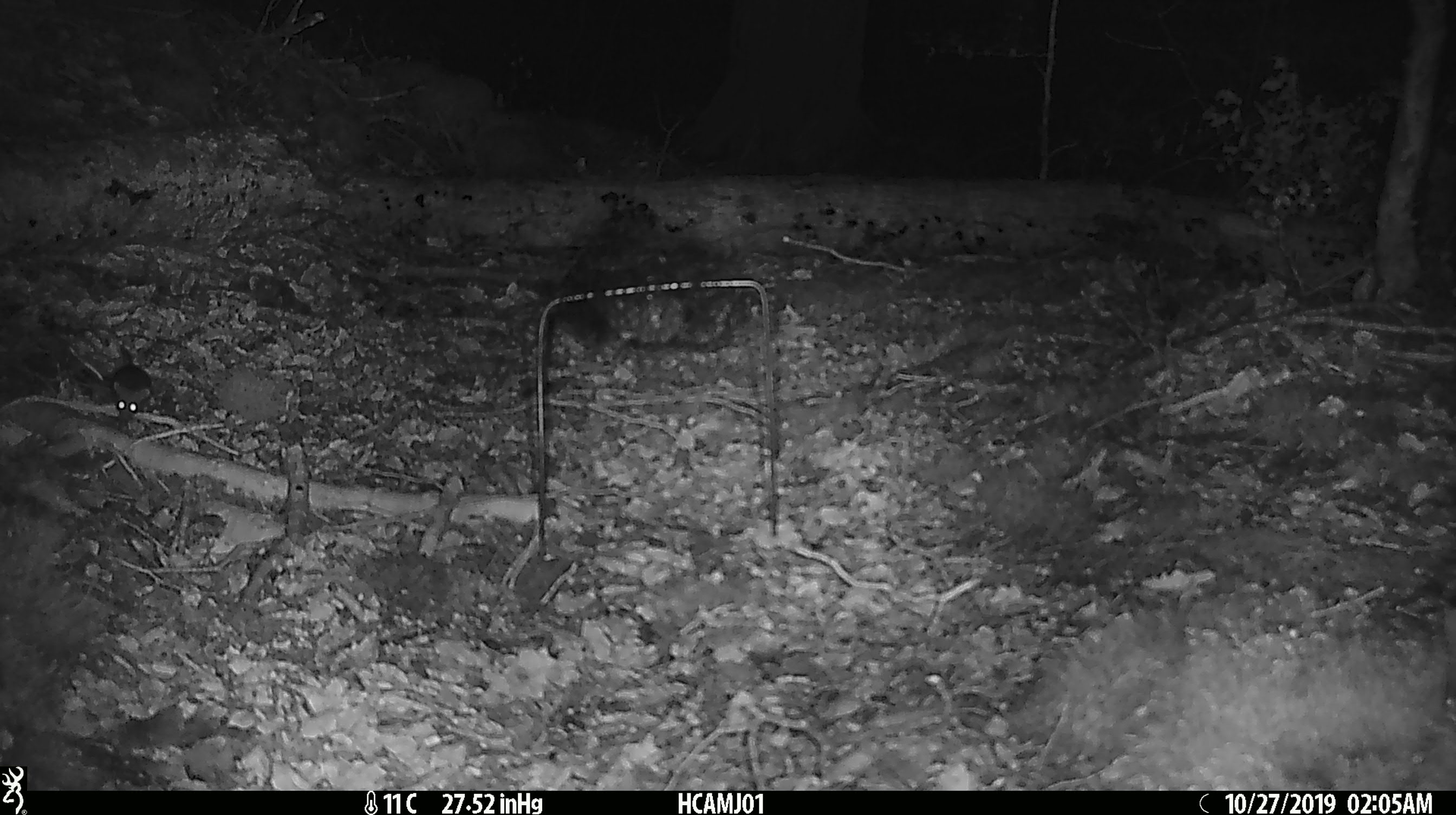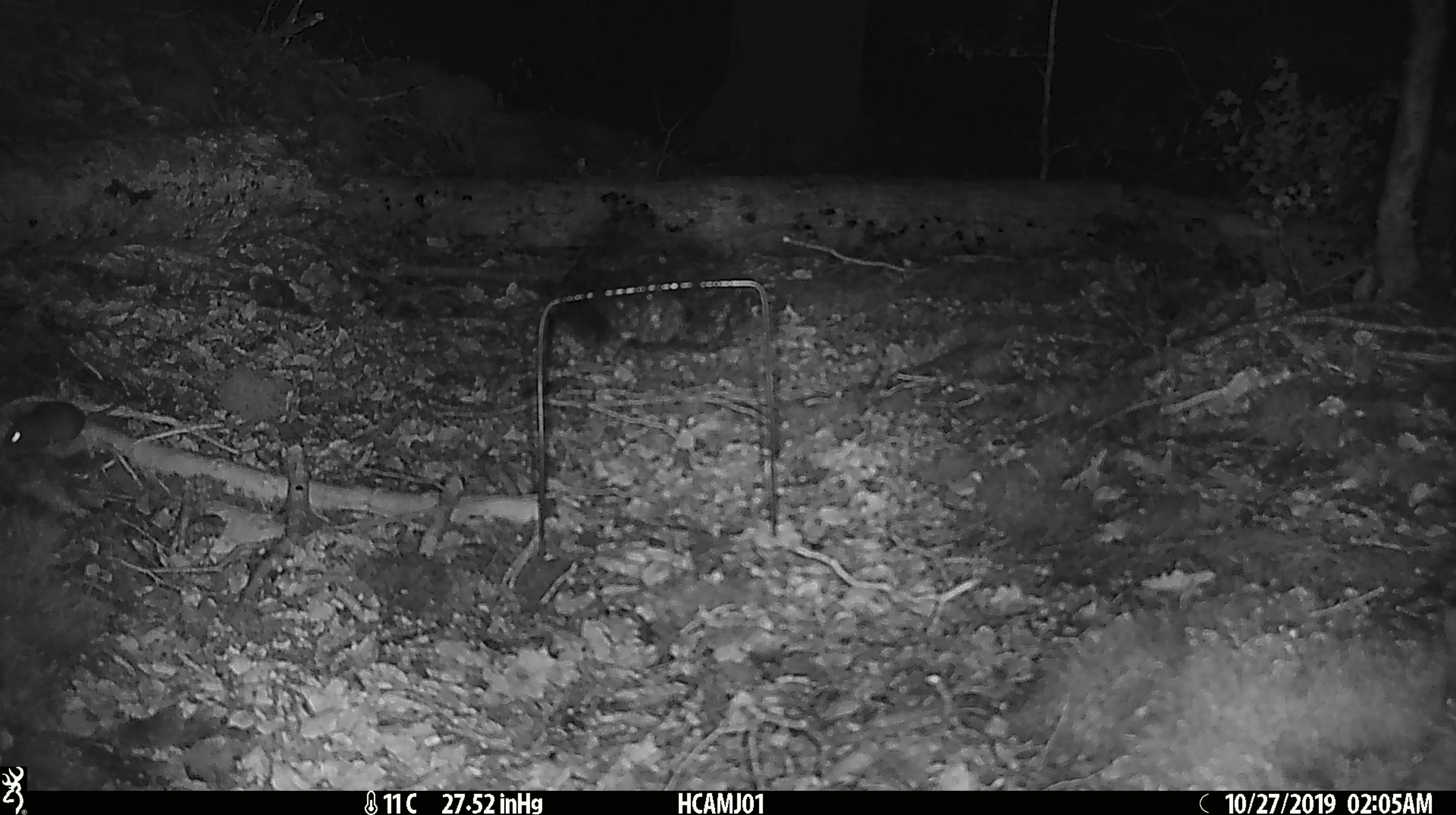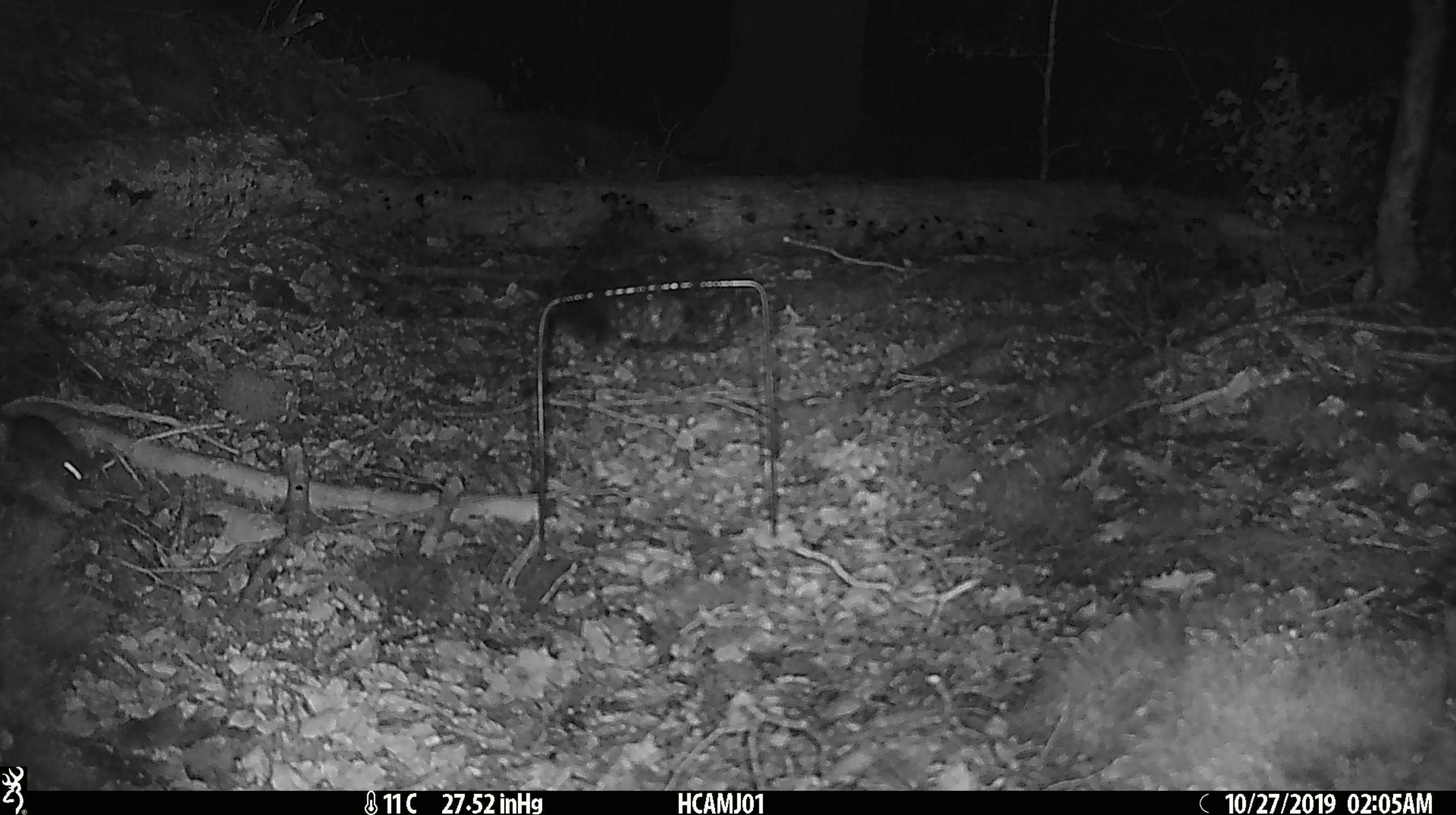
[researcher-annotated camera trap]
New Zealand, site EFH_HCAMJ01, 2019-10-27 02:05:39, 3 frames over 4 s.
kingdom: Animalia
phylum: Chordata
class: Mammalia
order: Rodentia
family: Muridae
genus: Mus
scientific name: Mus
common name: mouse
Mouse (Mus).